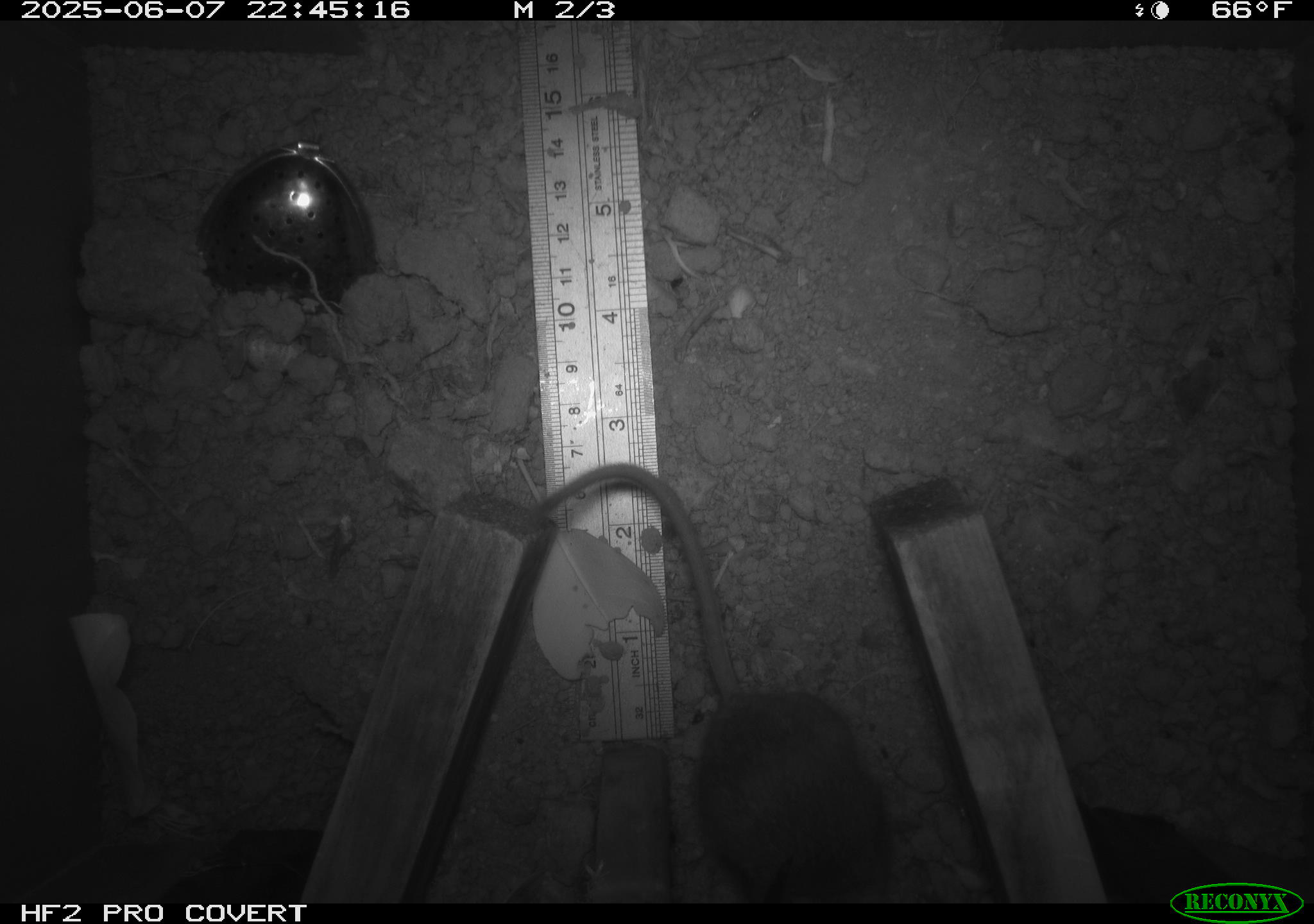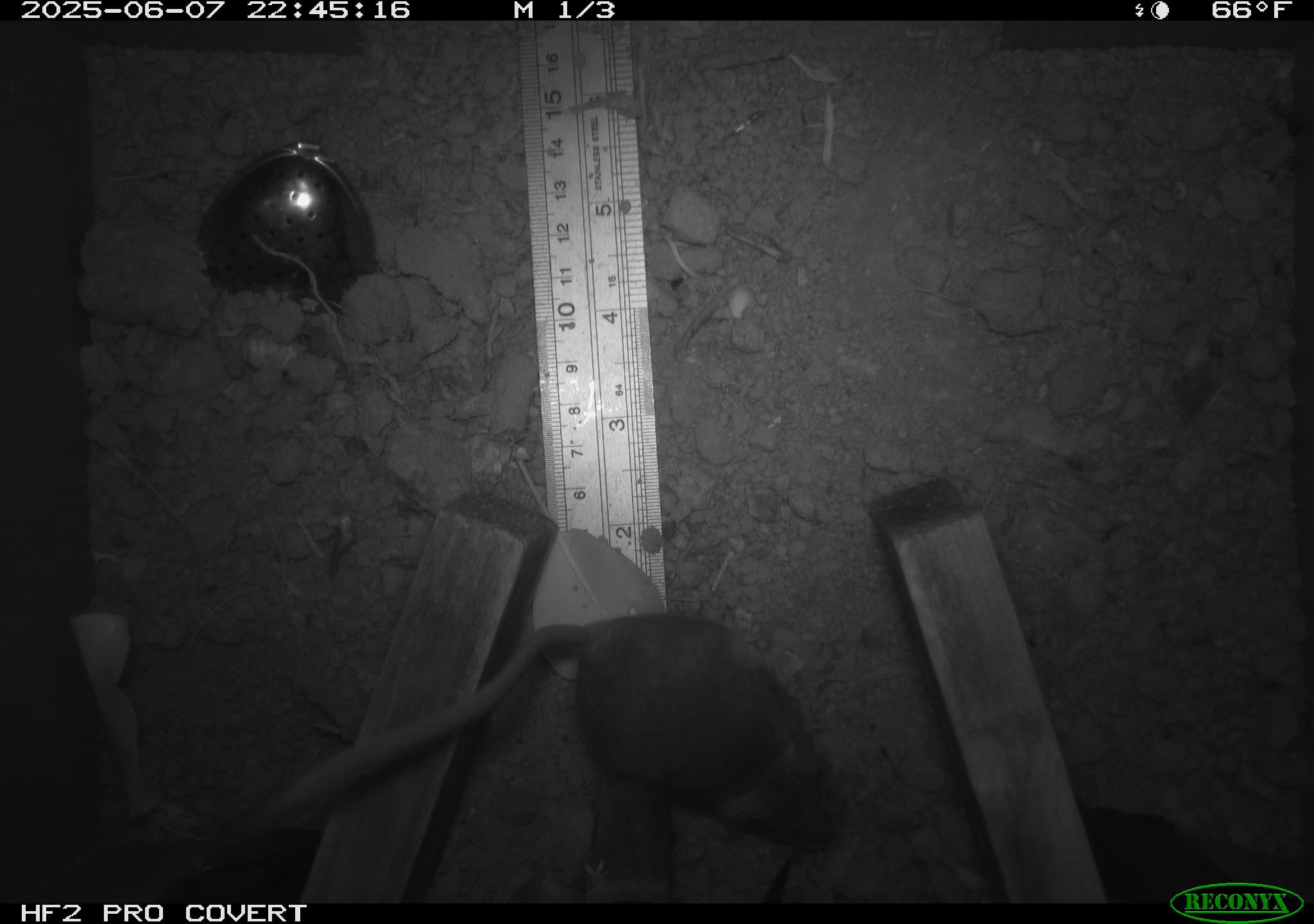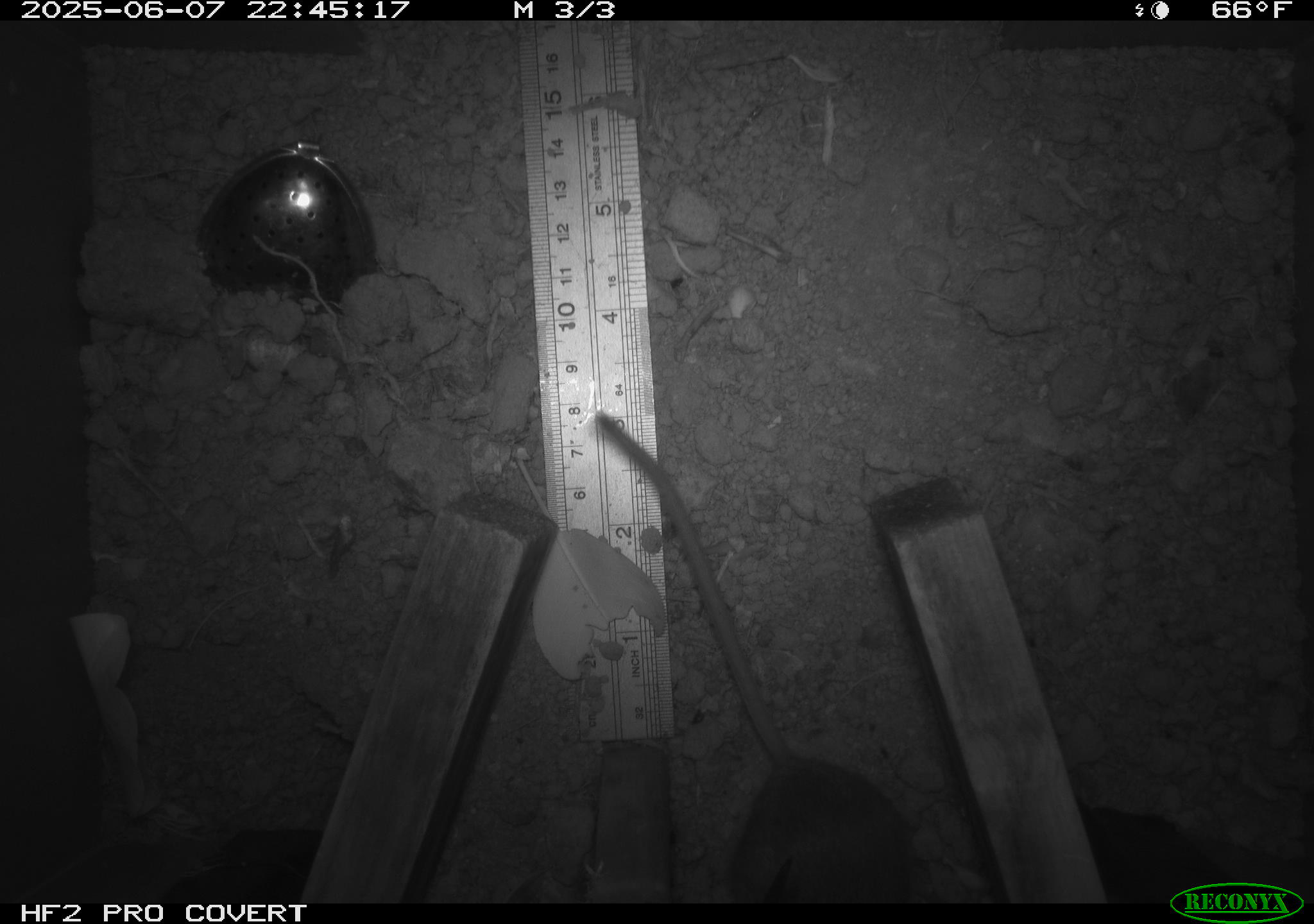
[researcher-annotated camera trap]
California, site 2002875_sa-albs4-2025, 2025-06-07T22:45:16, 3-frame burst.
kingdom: Animalia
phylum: Chordata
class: Mammalia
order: Rodentia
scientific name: Rodentia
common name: mouse species